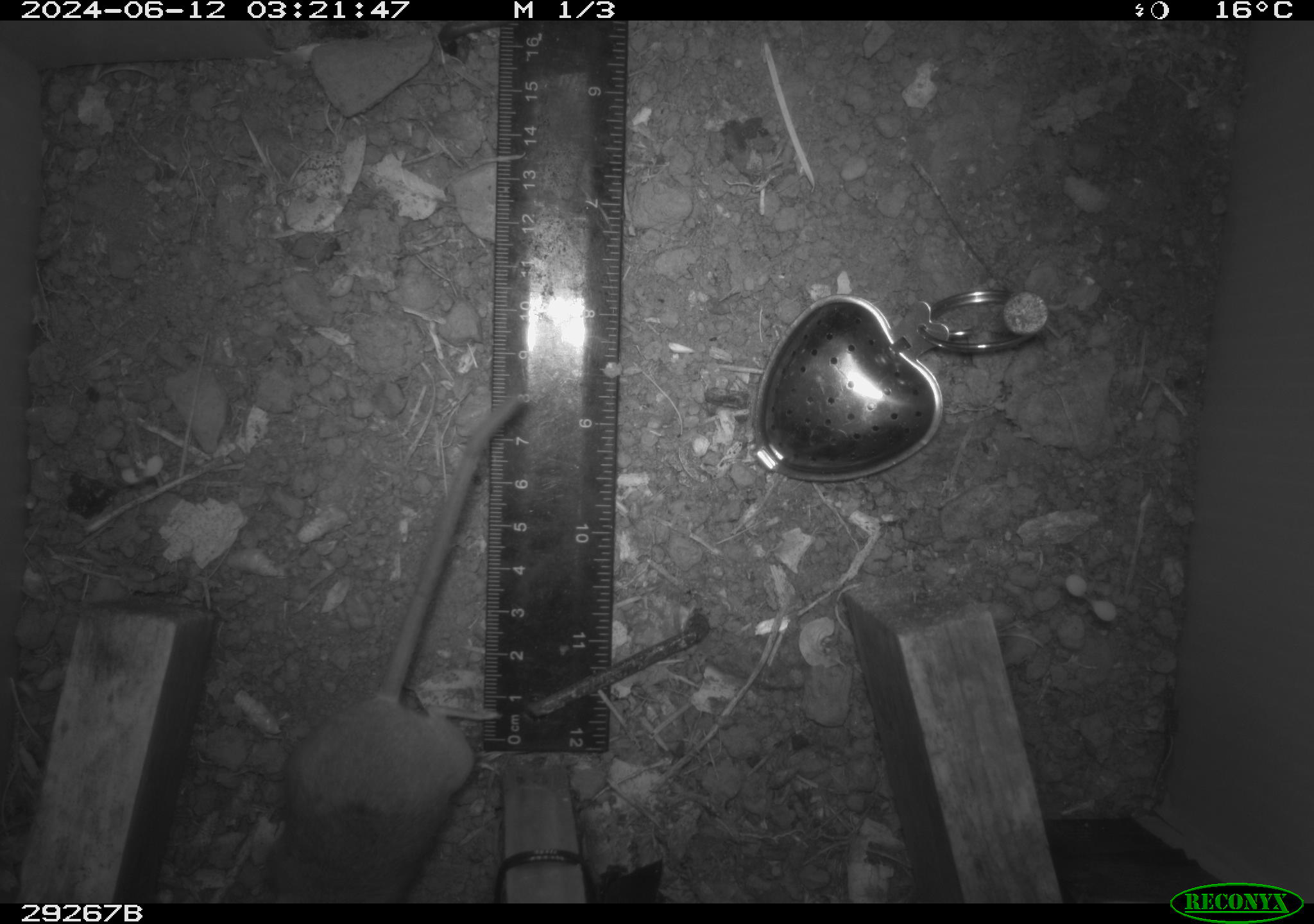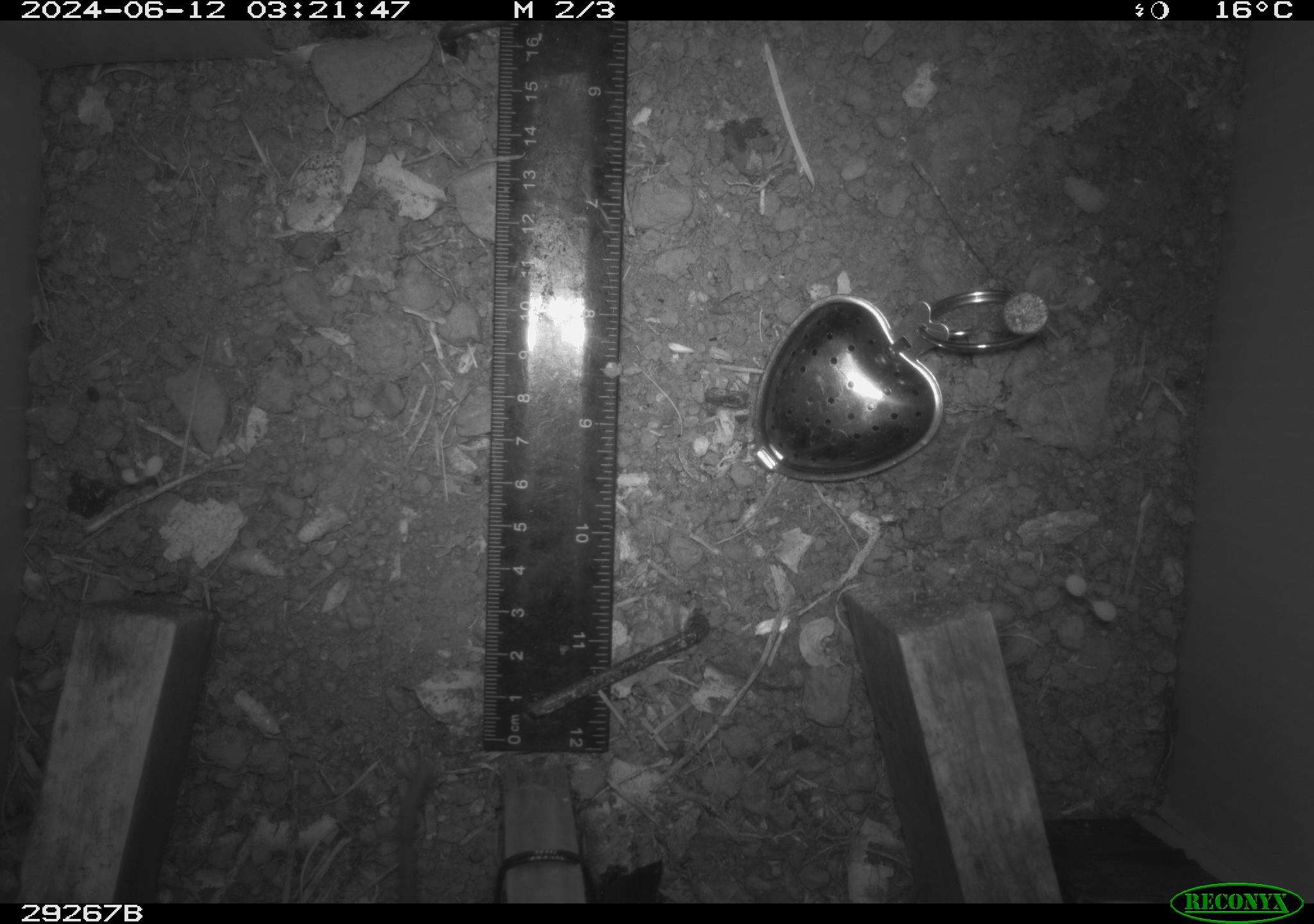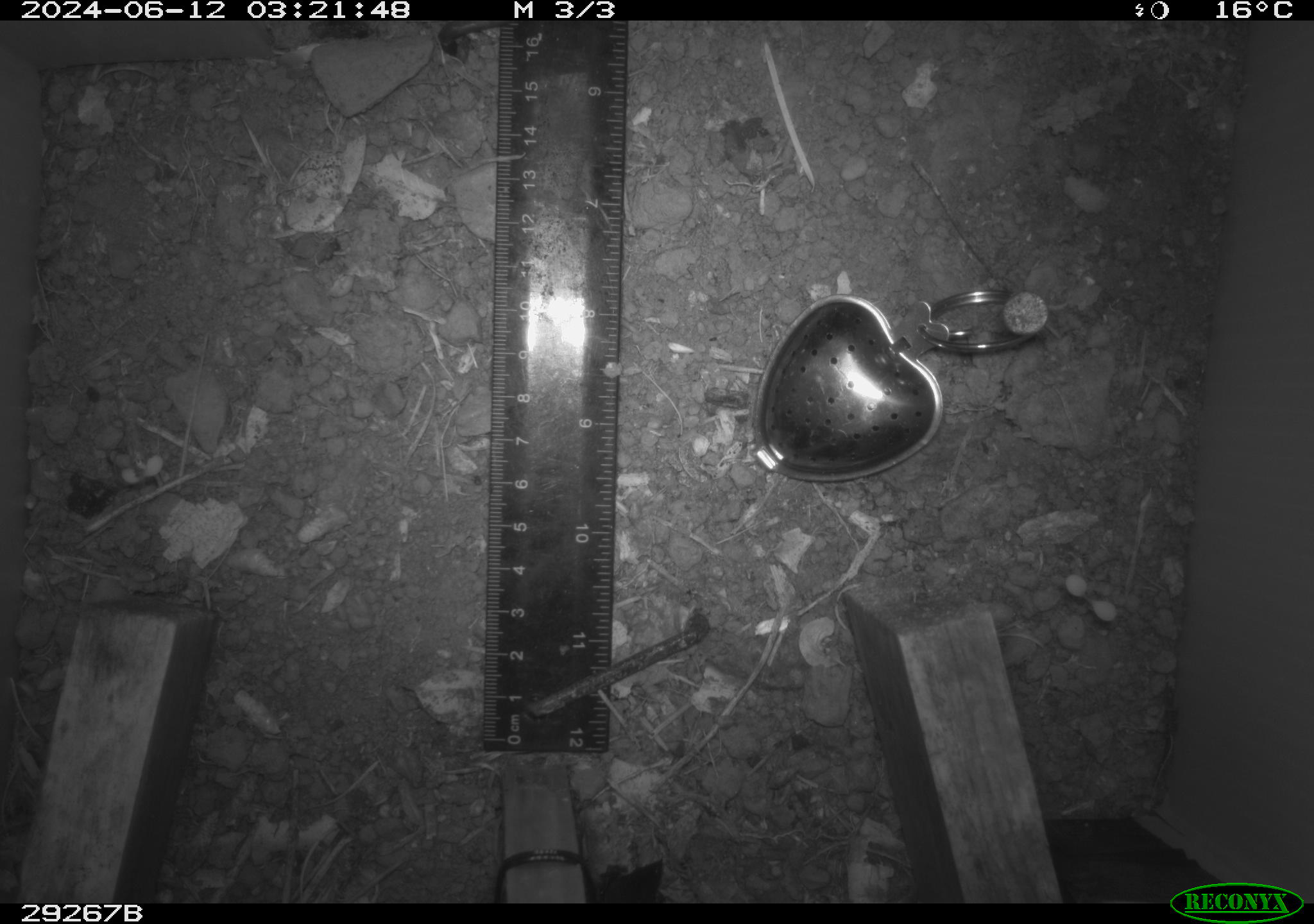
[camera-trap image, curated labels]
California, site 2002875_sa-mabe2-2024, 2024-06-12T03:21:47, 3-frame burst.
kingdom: Animalia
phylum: Chordata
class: Mammalia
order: Rodentia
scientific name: Rodentia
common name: rodent